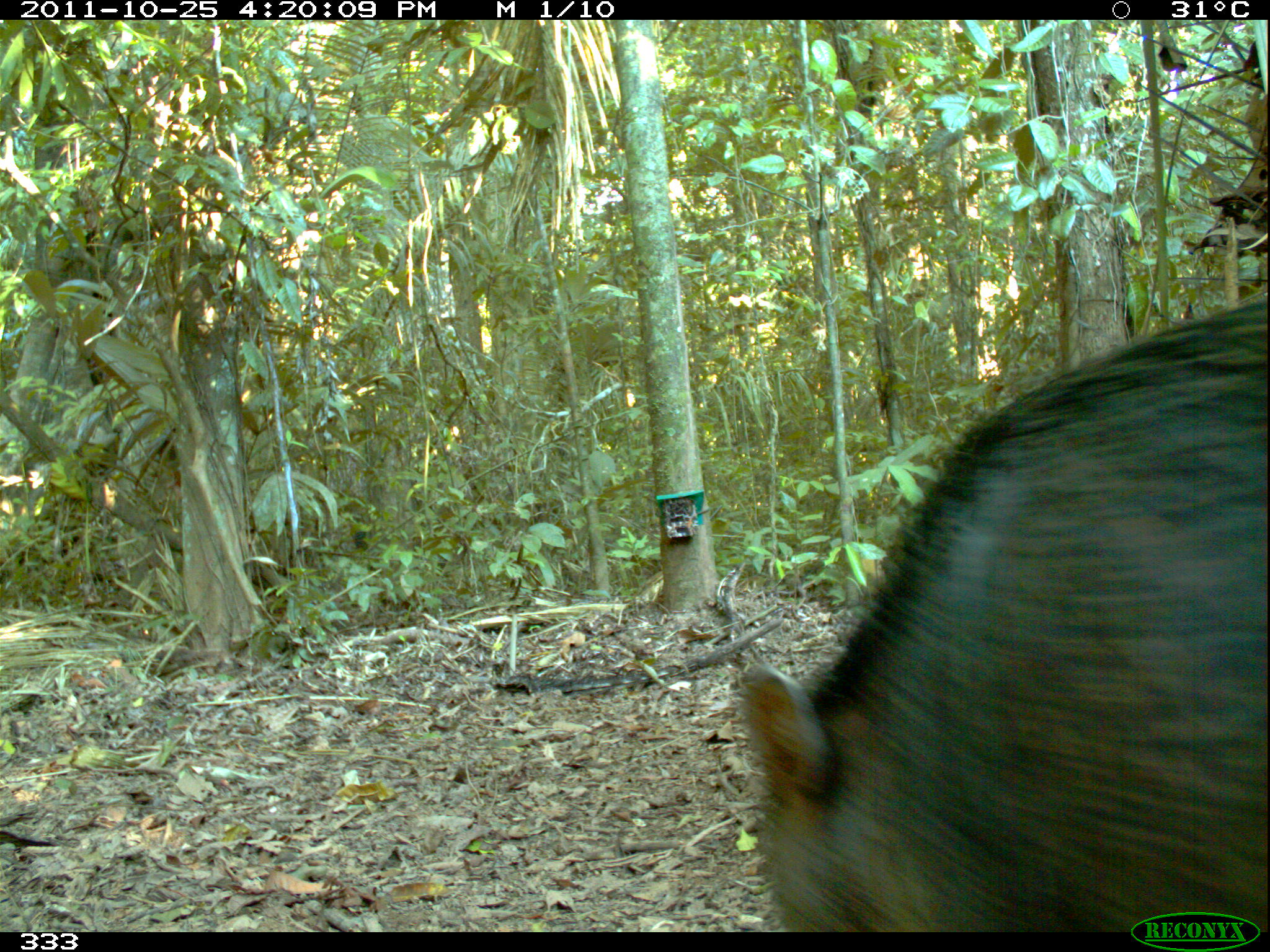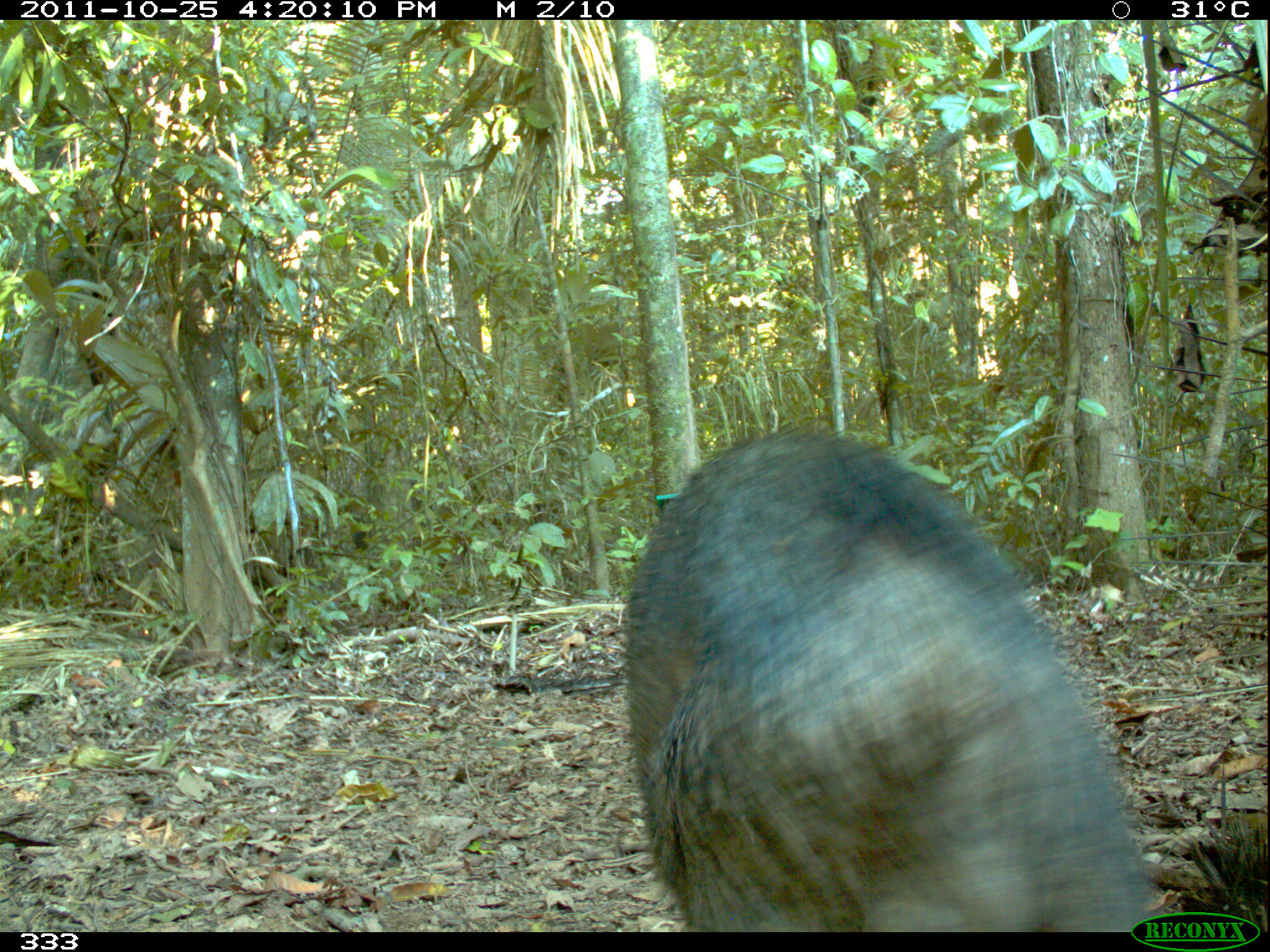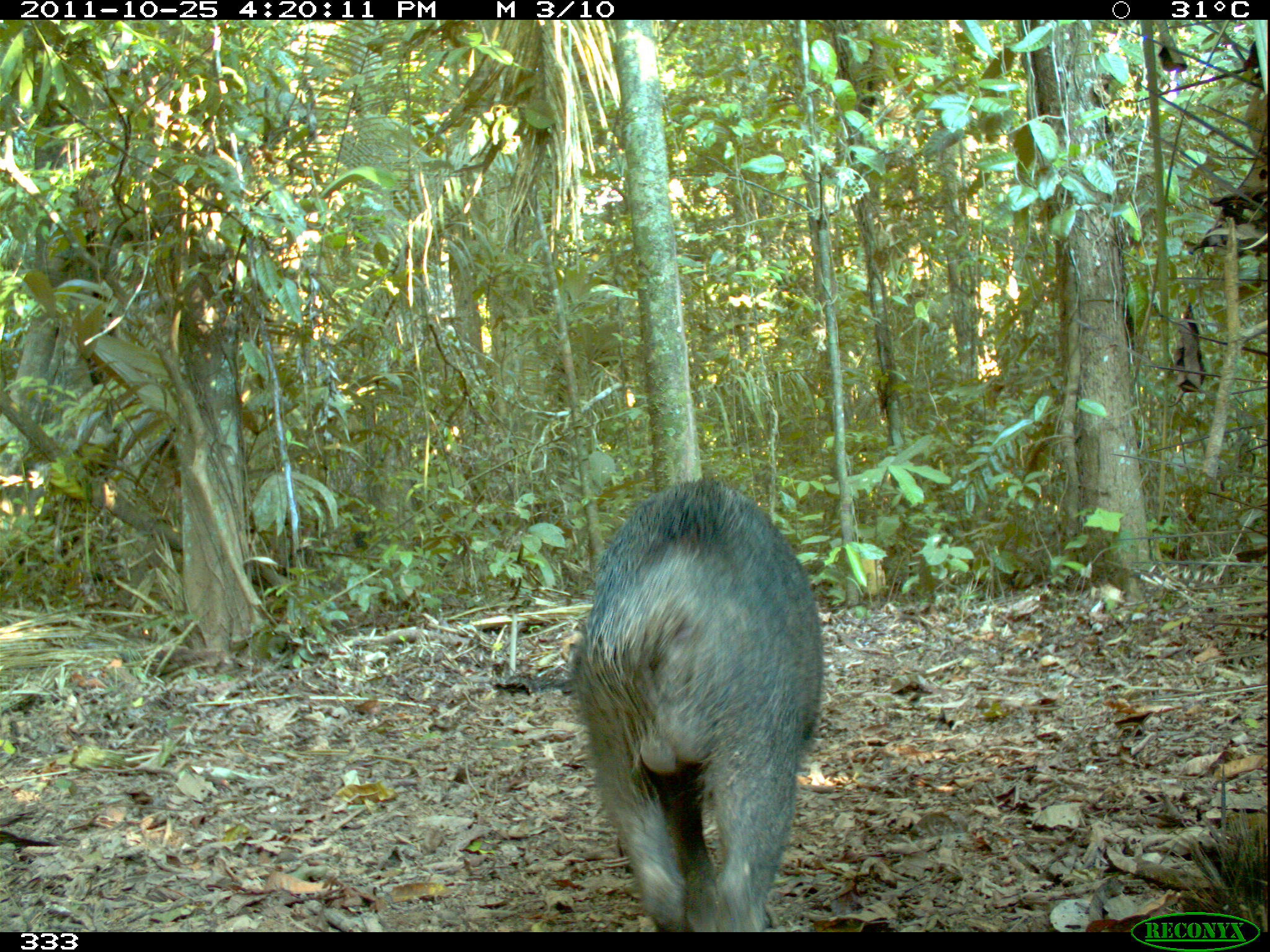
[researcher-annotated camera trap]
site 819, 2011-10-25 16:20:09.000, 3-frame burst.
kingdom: Animalia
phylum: Chordata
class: Mammalia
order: Artiodactyla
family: Tayassuidae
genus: Tayassu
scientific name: Tayassu pecari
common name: white-lipped peccary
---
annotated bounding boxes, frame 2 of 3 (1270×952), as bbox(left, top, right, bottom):
tayassu pecari: bbox(611, 419, 1156, 929)